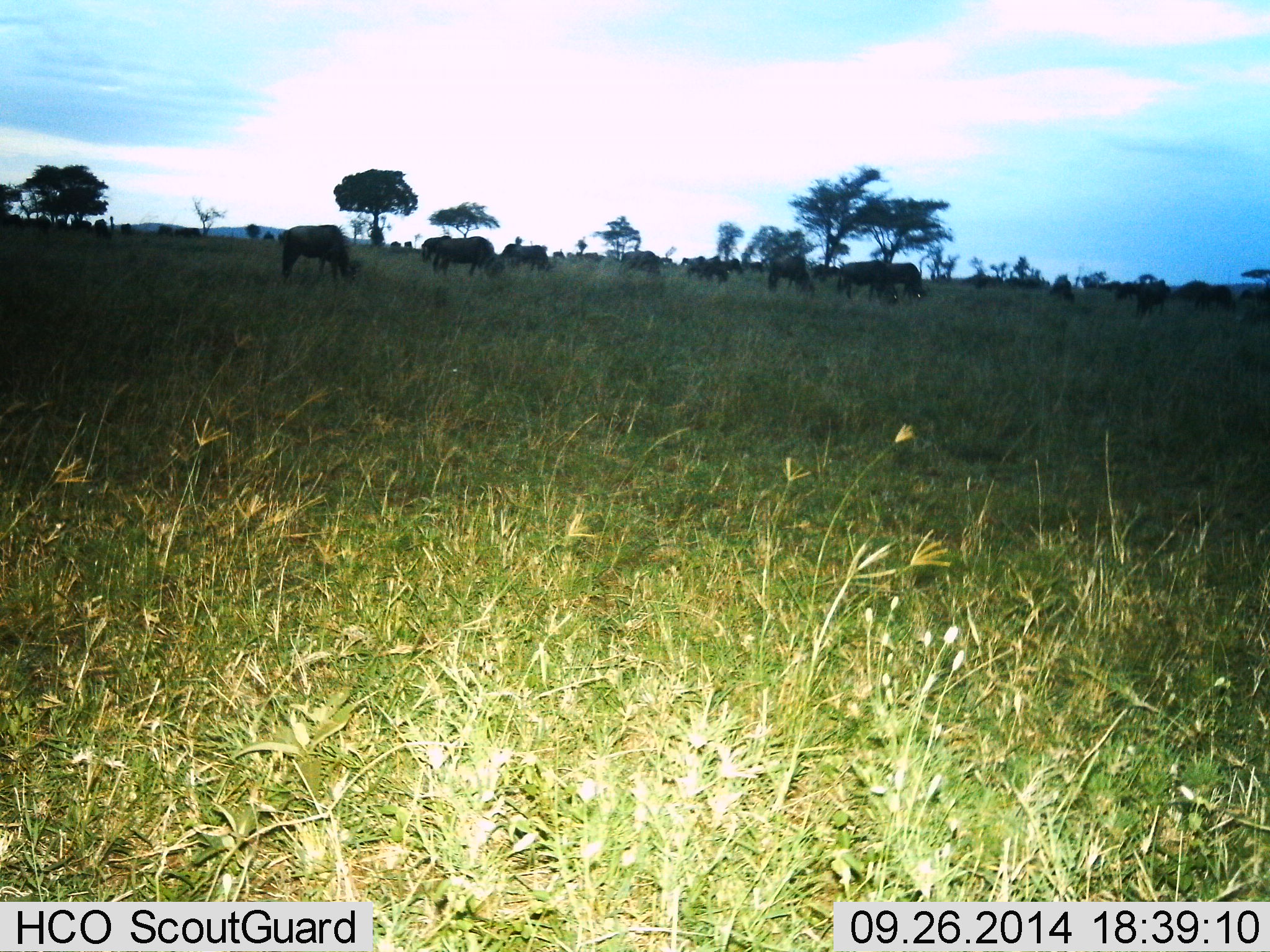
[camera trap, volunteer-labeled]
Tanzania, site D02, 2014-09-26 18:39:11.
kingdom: Animalia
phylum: Chordata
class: Mammalia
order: Artiodactyla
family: Bovidae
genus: Connochaetes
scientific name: Connochaetes taurinus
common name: blue wildebeest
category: wildebeest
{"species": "wildebeest (blue wildebeest) (Connochaetes taurinus)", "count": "11-50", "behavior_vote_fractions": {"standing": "20%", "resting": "10%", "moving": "0%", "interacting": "0%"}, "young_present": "0%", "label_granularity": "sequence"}